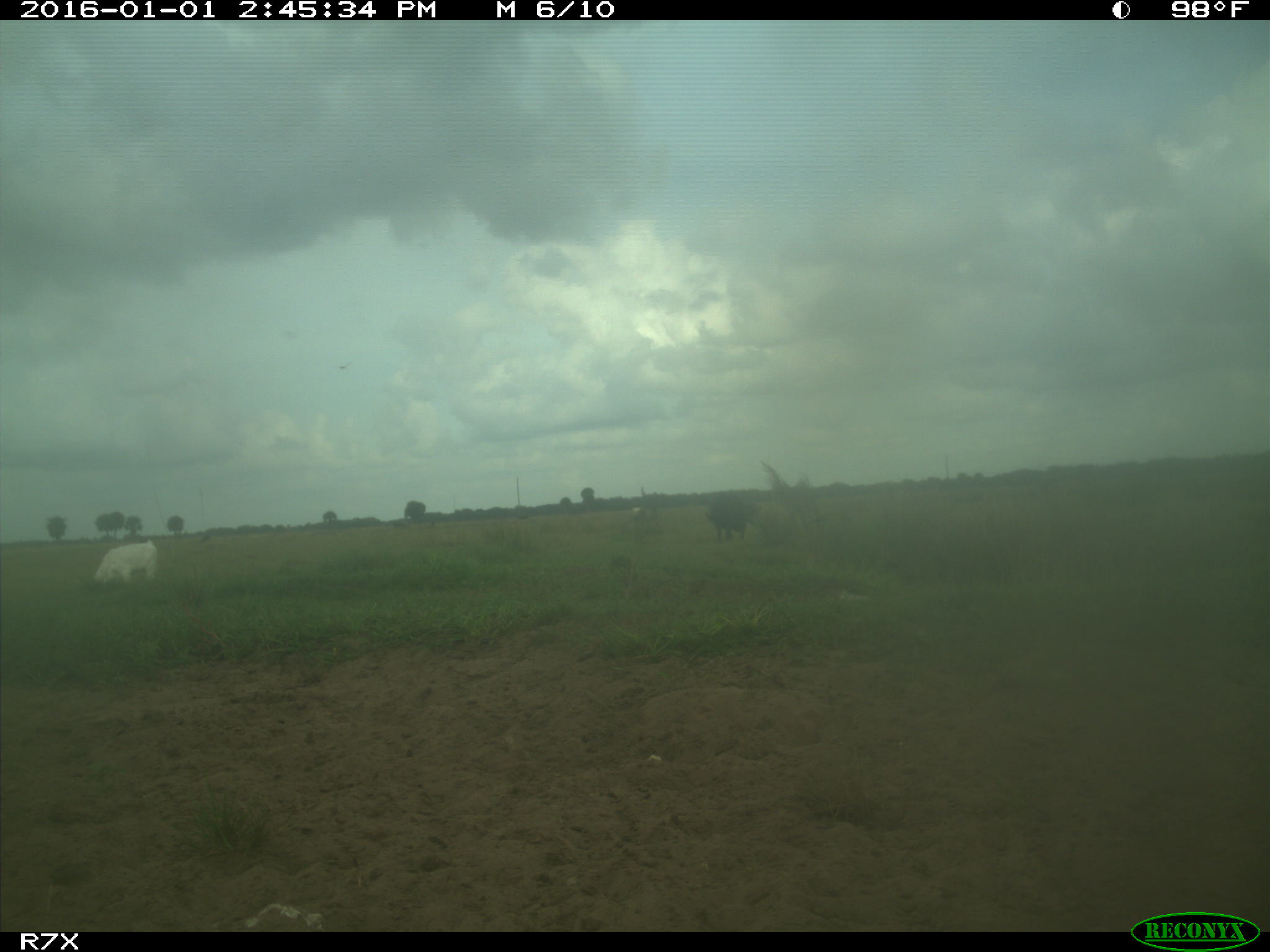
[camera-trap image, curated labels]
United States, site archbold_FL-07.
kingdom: Animalia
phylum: Chordata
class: Mammalia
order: Artiodactyla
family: Bovidae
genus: Bos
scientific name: Bos taurus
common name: domestic cow